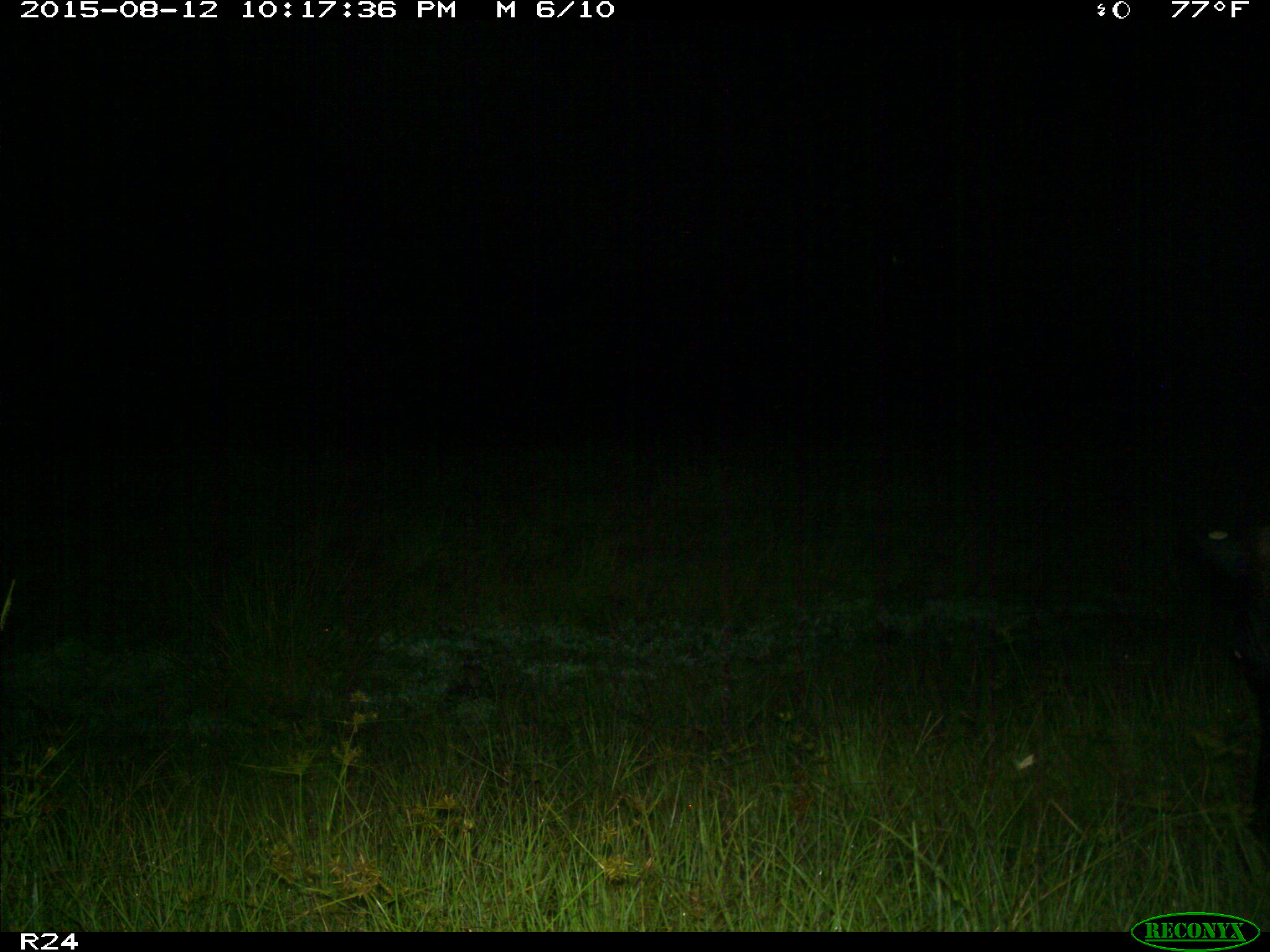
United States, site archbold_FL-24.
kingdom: Animalia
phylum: Chordata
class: Mammalia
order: Artiodactyla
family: Bovidae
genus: Bos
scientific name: Bos taurus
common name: domestic cow